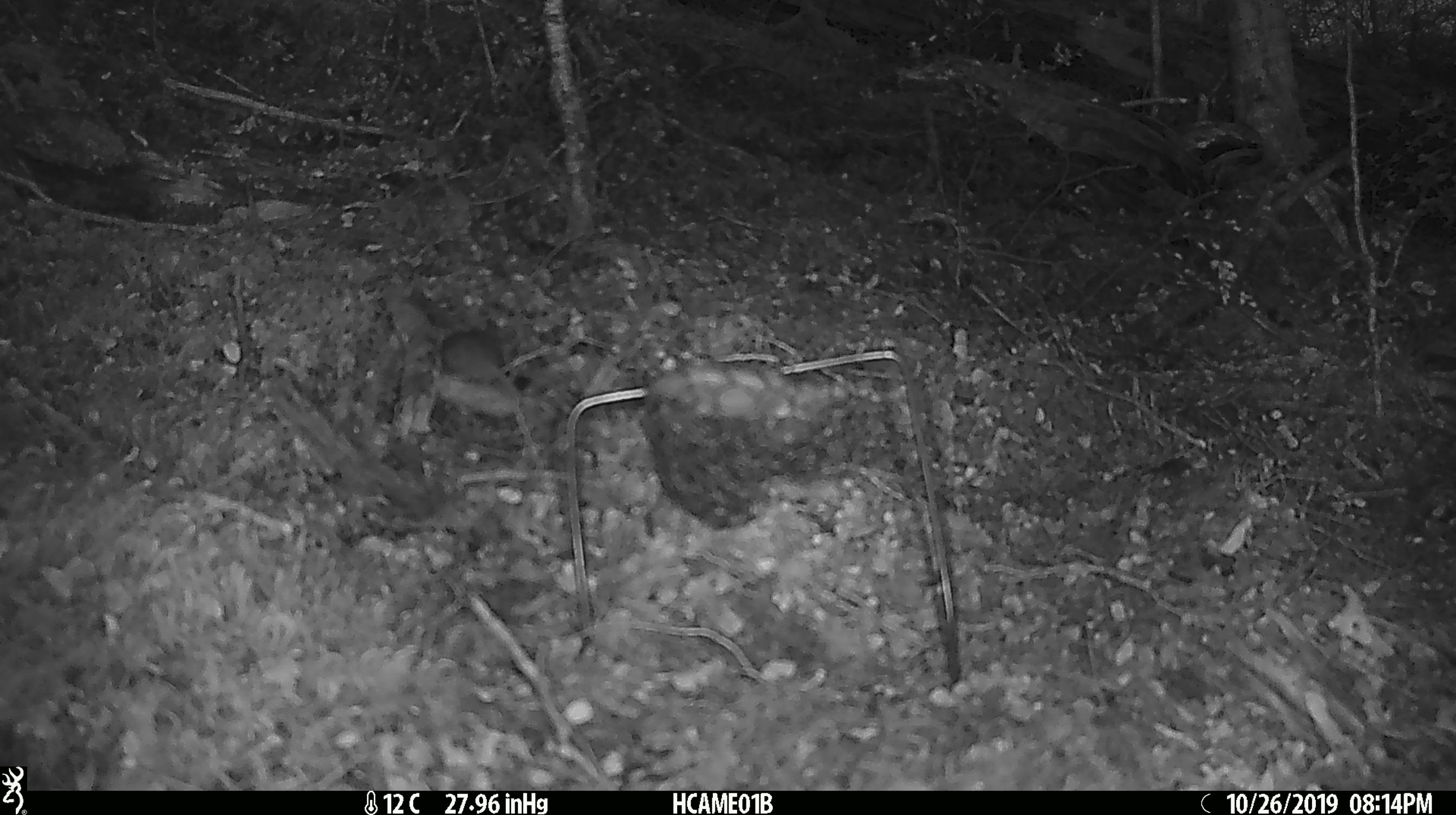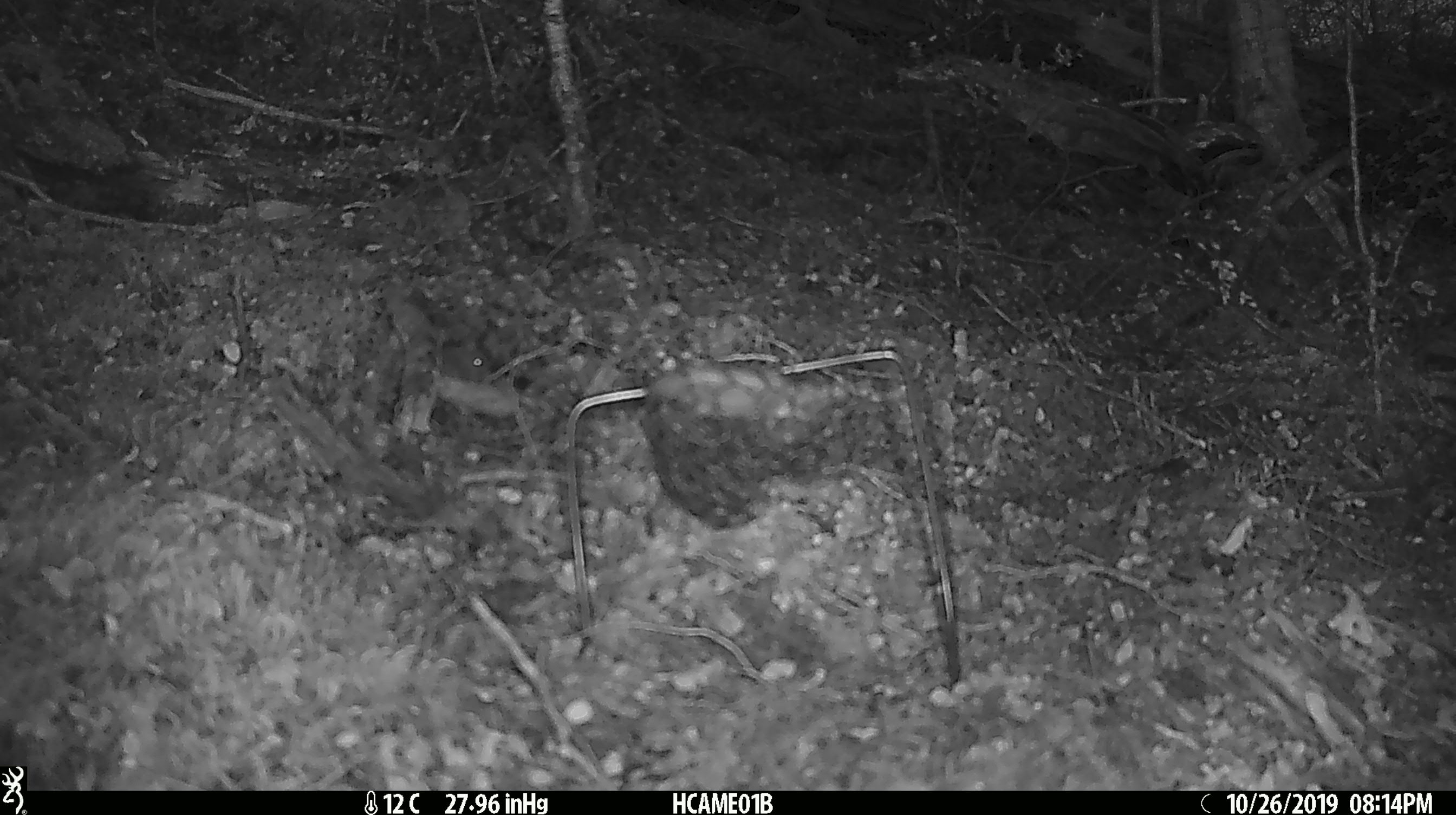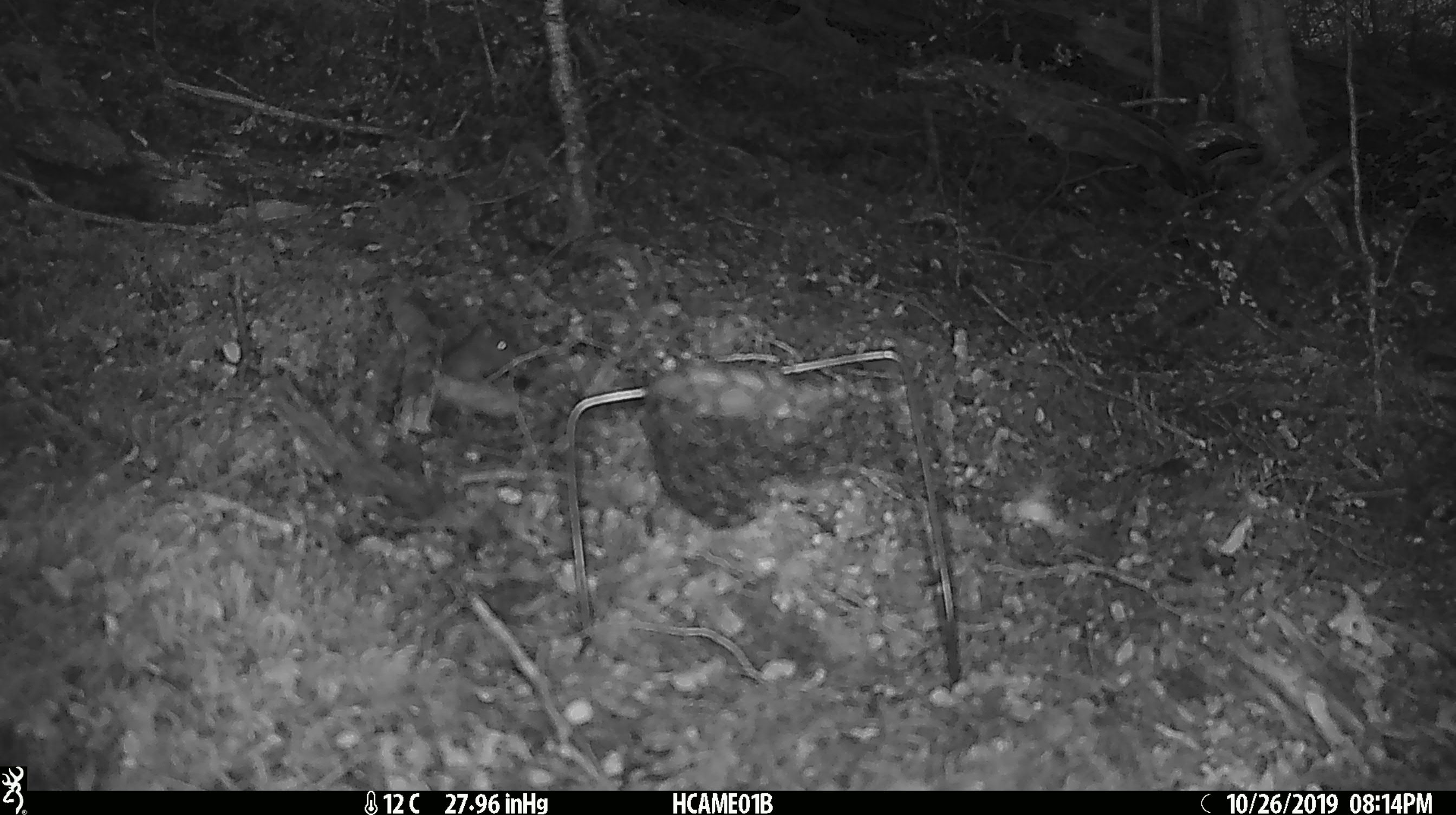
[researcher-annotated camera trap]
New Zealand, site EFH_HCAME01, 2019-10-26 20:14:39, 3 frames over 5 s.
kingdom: Animalia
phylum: Chordata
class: Mammalia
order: Rodentia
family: Muridae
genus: Mus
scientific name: Mus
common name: mouse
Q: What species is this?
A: Mouse (Mus).